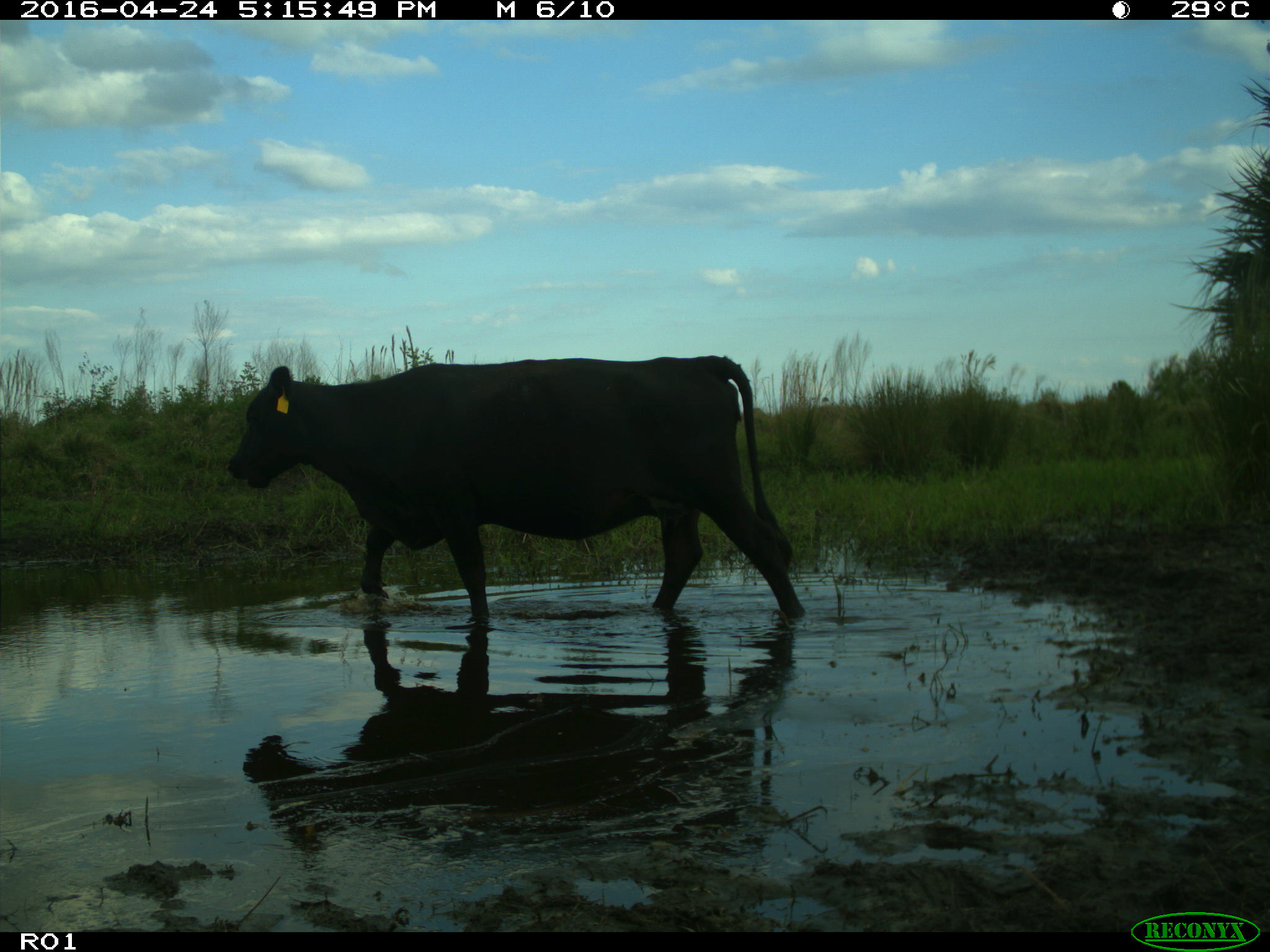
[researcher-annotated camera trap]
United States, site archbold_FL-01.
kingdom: Animalia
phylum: Chordata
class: Mammalia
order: Artiodactyla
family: Bovidae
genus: Bos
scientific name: Bos taurus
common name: domestic cow